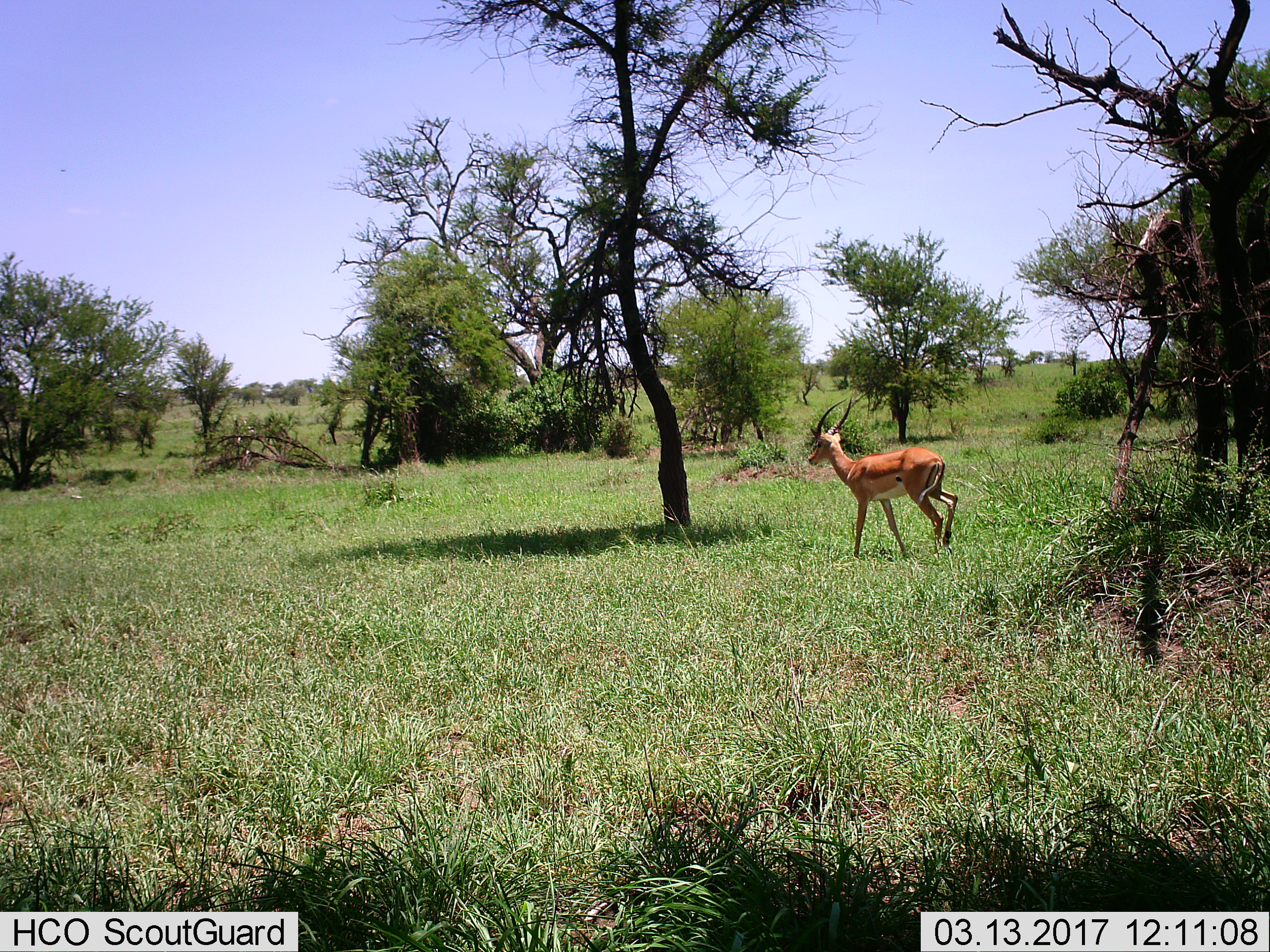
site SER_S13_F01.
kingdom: Animalia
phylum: Chordata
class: Mammalia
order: Artiodactyla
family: Bovidae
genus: Aepyceros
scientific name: Aepyceros melampus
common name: impala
Impala (Aepyceros melampus), count 1. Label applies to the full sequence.